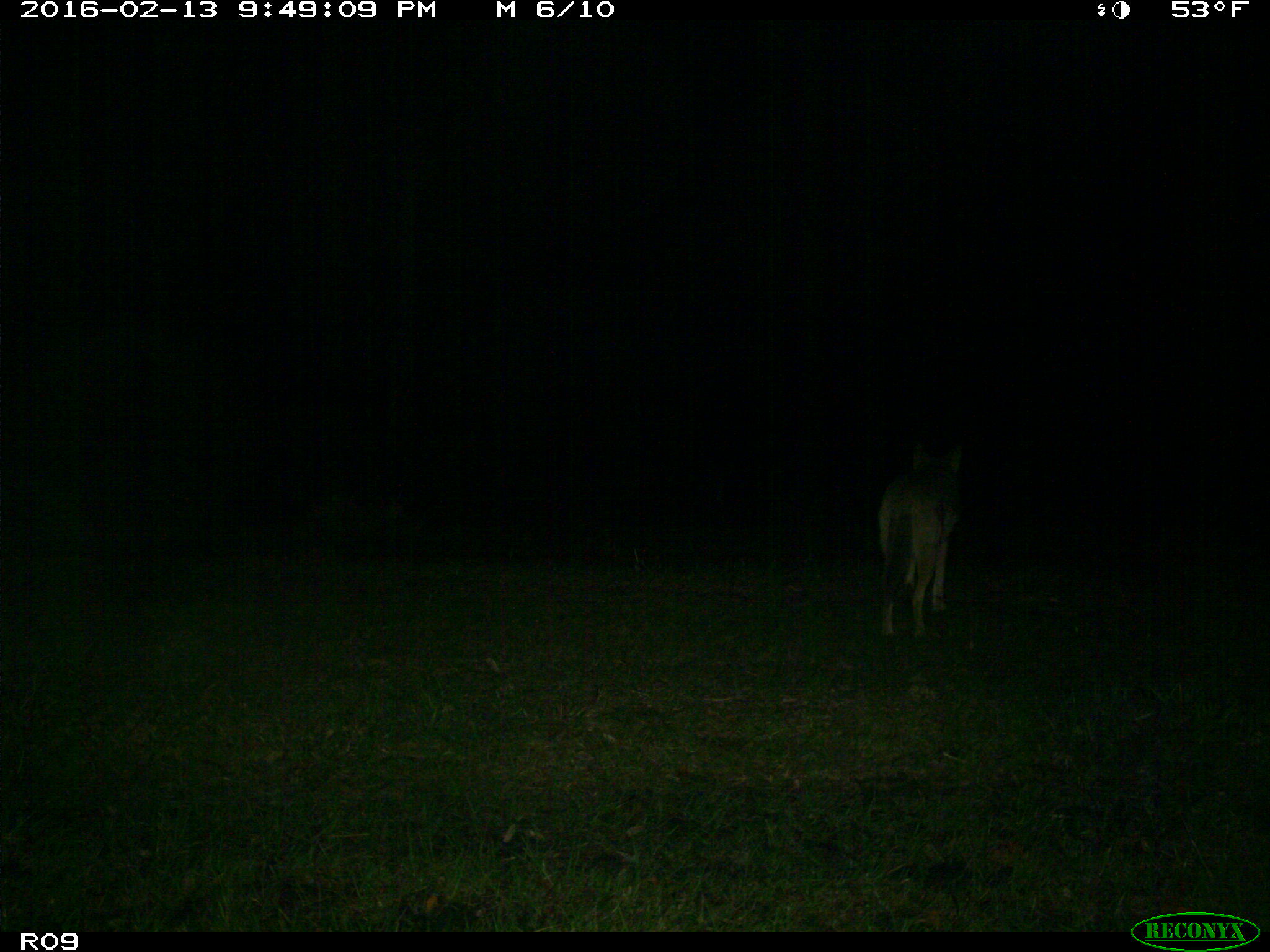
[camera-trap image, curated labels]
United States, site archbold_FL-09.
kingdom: Animalia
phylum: Chordata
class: Mammalia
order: Carnivora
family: Canidae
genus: Canis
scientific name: Canis latrans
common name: coyote